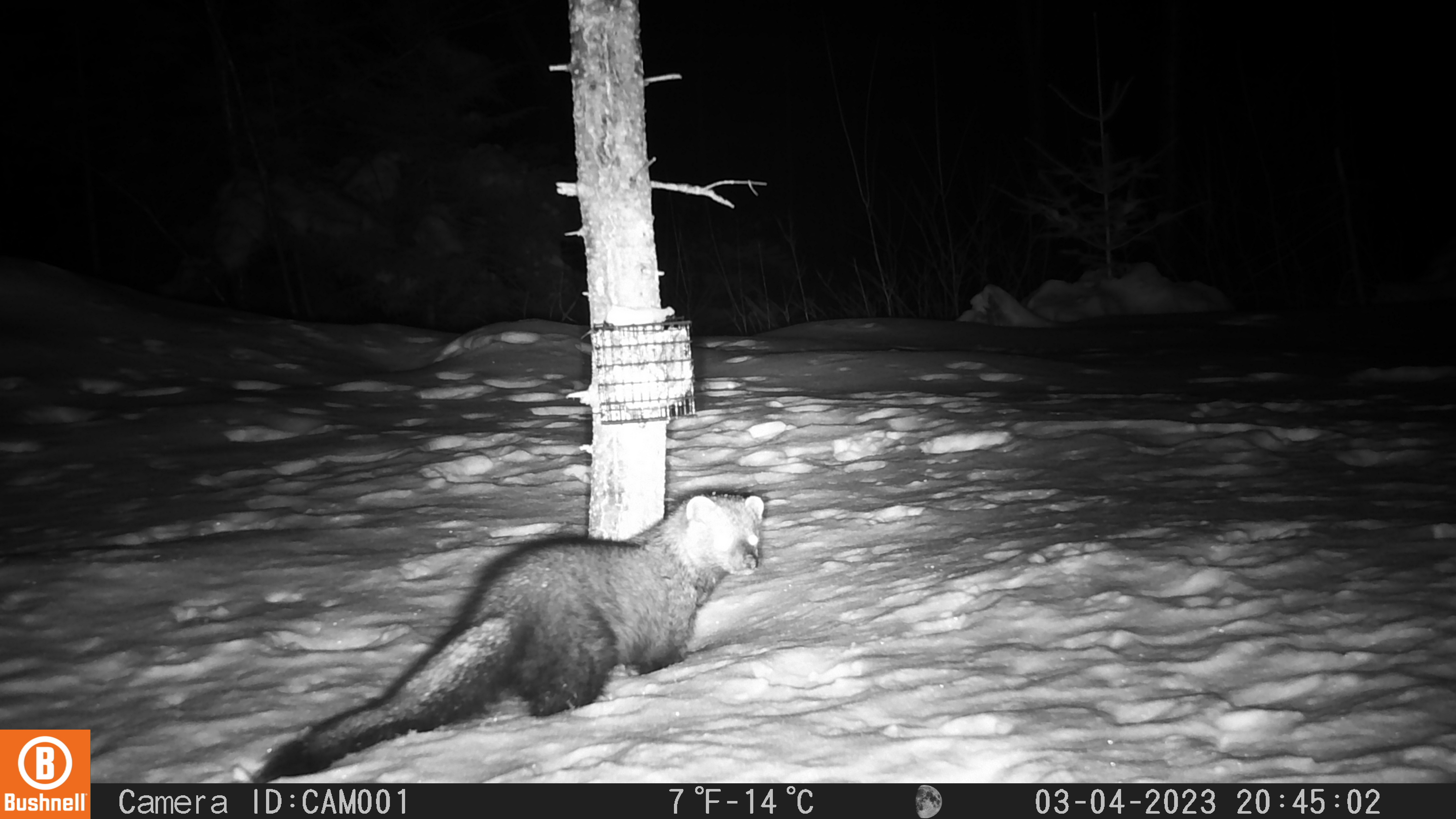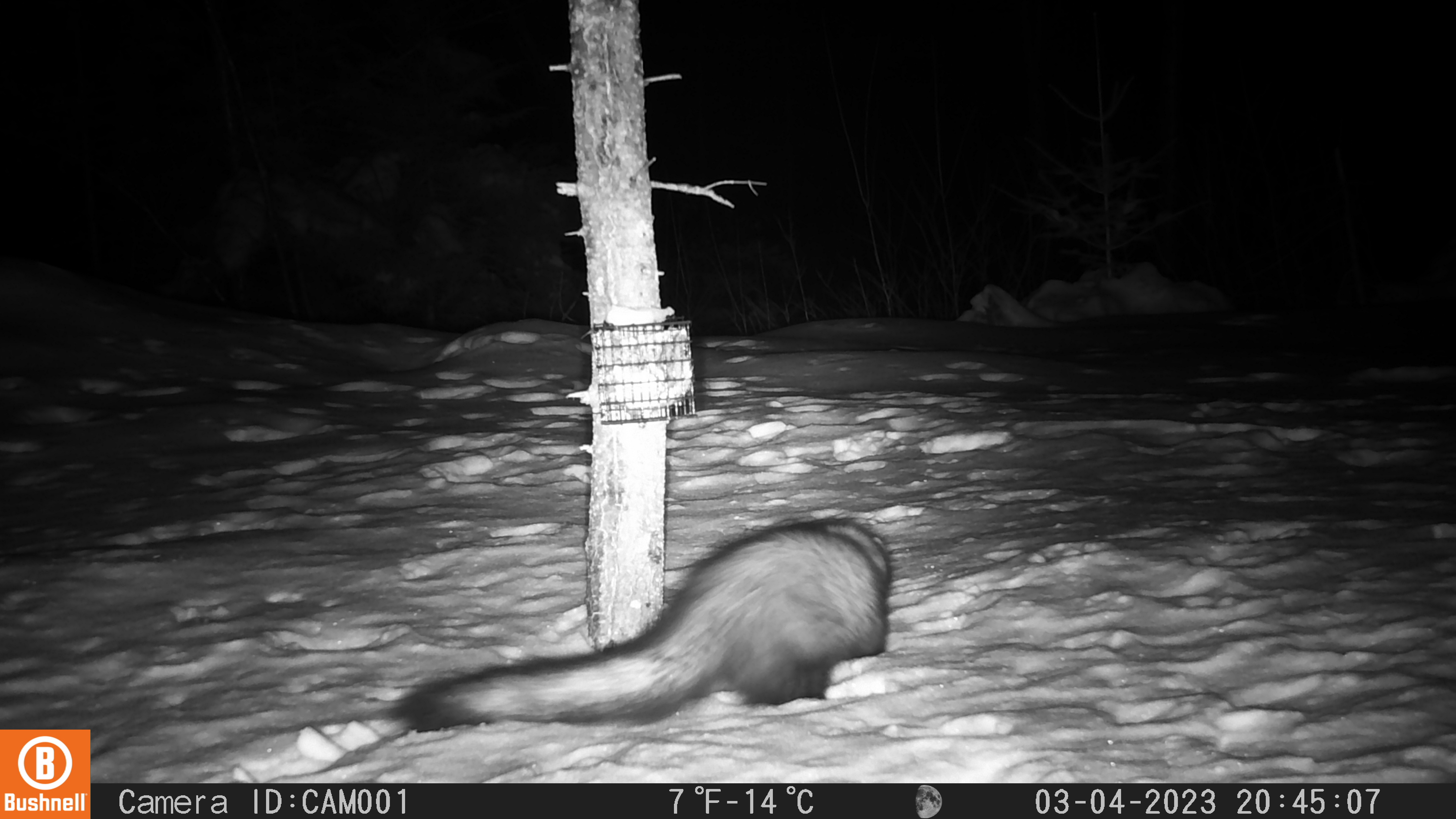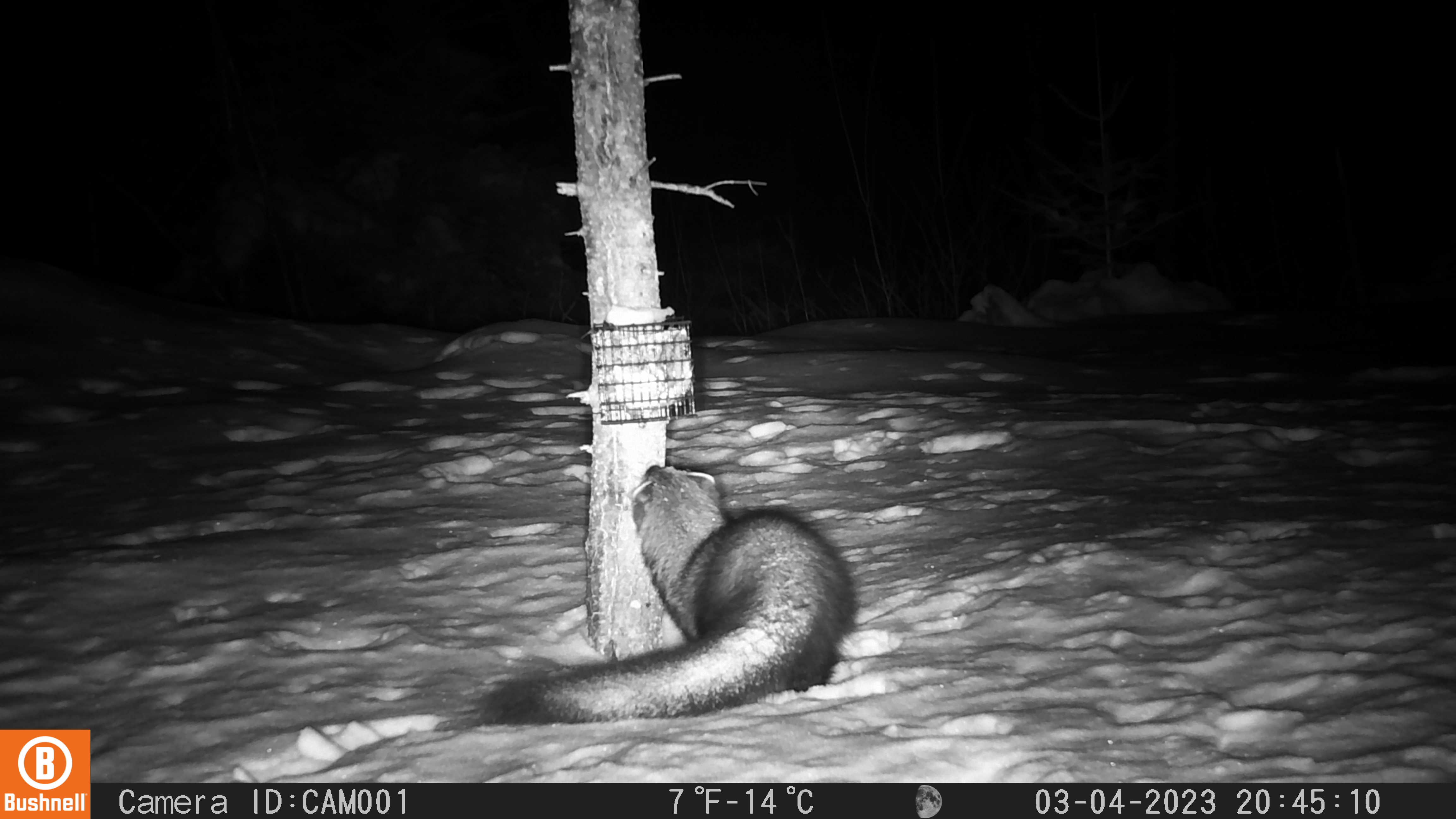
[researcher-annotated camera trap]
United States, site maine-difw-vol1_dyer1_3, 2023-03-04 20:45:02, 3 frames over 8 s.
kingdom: Animalia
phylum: Chordata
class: Mammalia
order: Carnivora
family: Mustelidae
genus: Pekania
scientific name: Pekania pennanti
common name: fisher